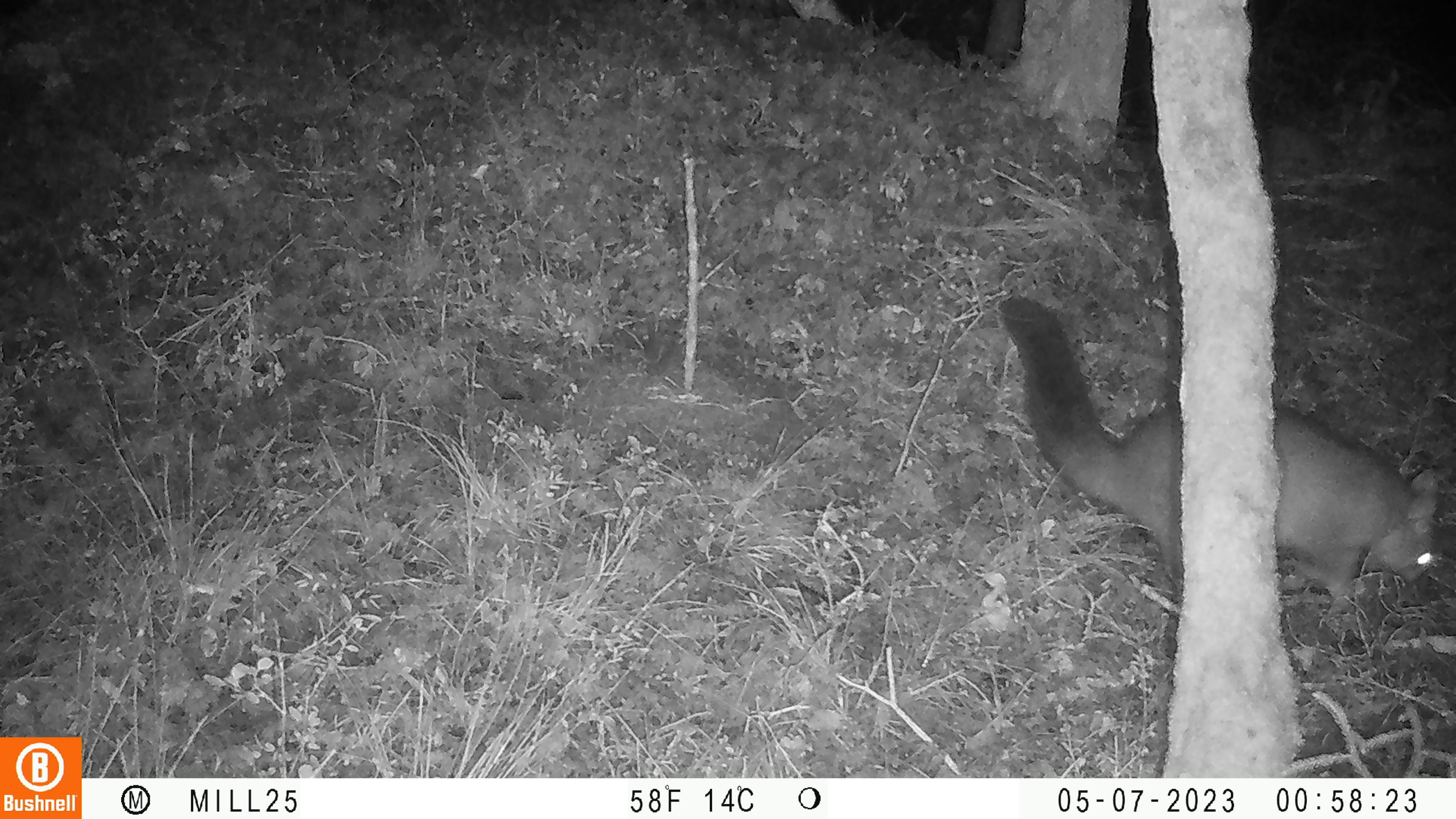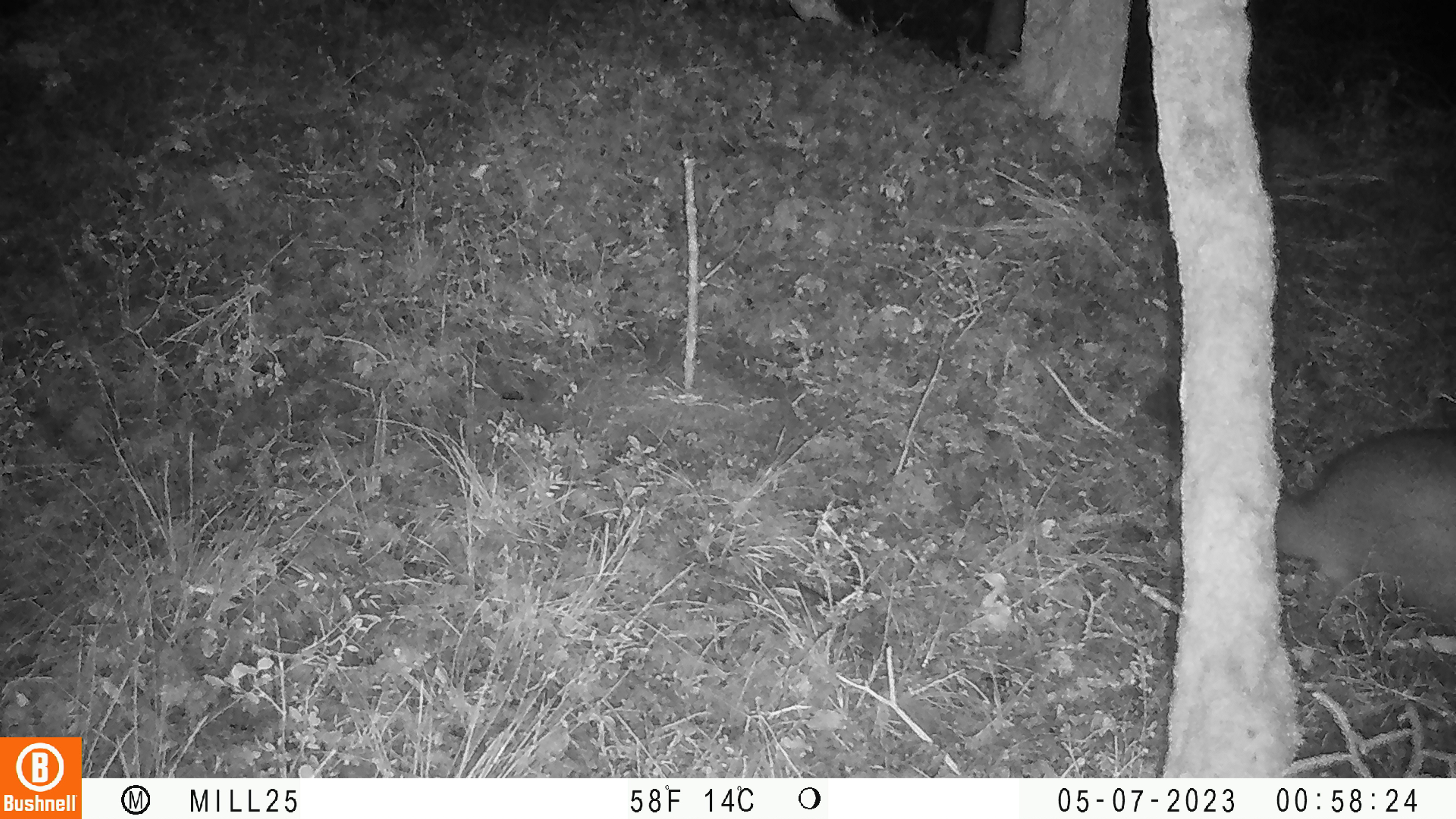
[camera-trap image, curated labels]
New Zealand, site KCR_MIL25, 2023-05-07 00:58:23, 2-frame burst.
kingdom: Animalia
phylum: Chordata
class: Mammalia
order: Diprotodontia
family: Phalangeridae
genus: Trichosurus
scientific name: Trichosurus vulpecula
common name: common brushtail possum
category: possum